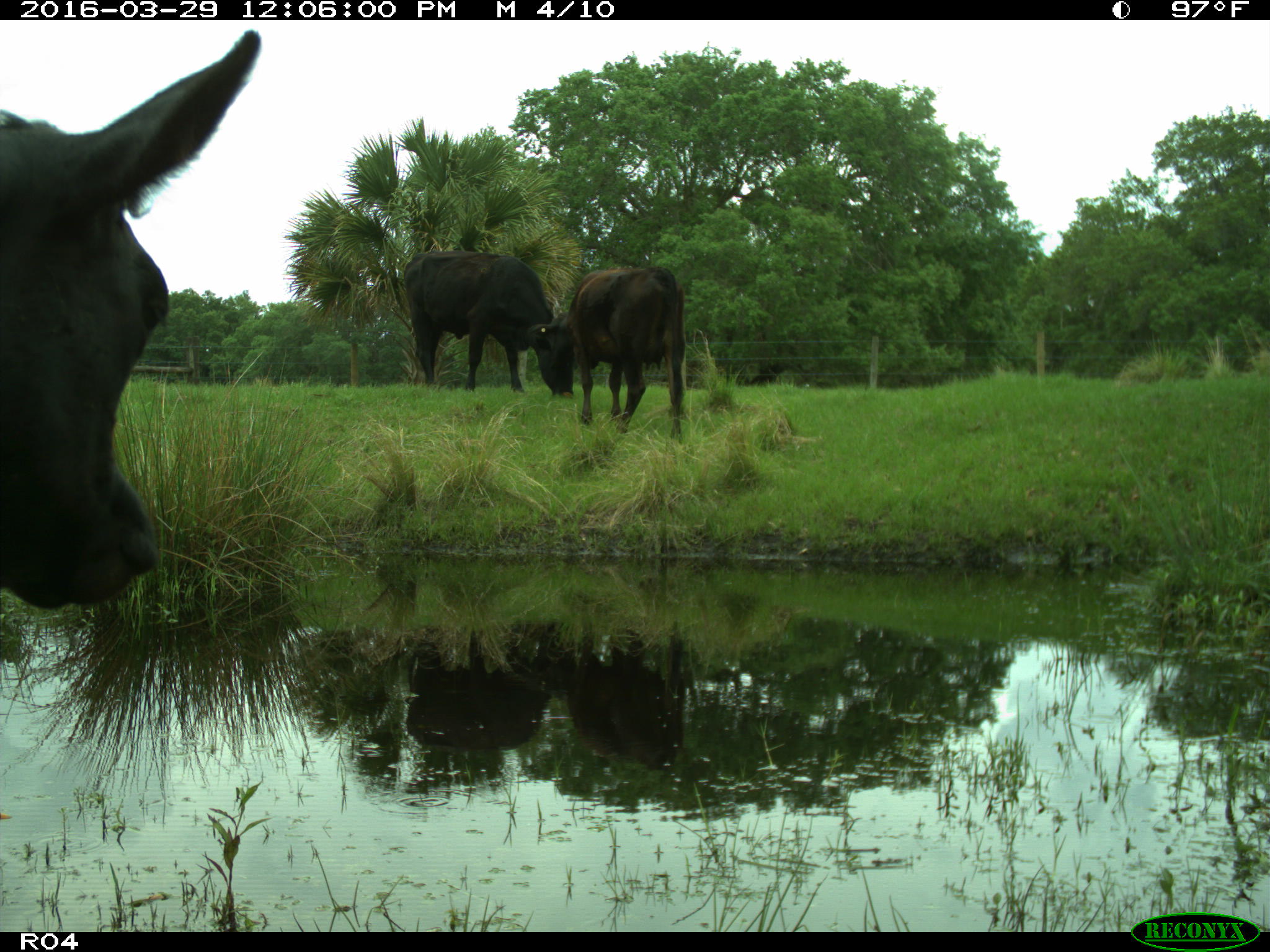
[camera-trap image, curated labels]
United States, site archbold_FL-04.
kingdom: Animalia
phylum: Chordata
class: Mammalia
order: Artiodactyla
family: Bovidae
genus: Bos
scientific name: Bos taurus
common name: domestic cow